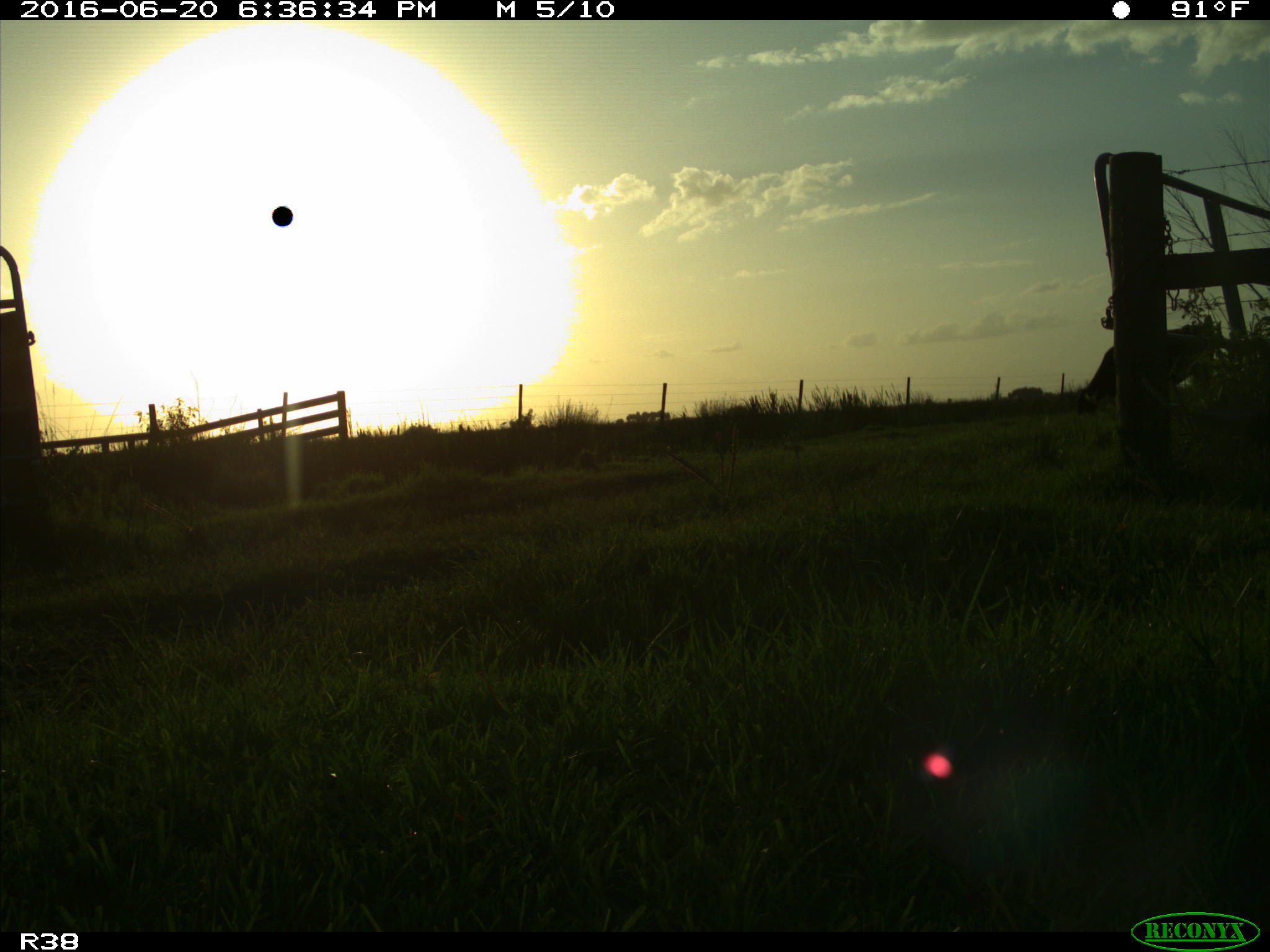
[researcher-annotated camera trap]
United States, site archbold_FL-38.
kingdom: Animalia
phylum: Chordata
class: Mammalia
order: Artiodactyla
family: Bovidae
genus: Bos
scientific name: Bos taurus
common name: domestic cow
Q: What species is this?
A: Bos taurus (domestic cow).